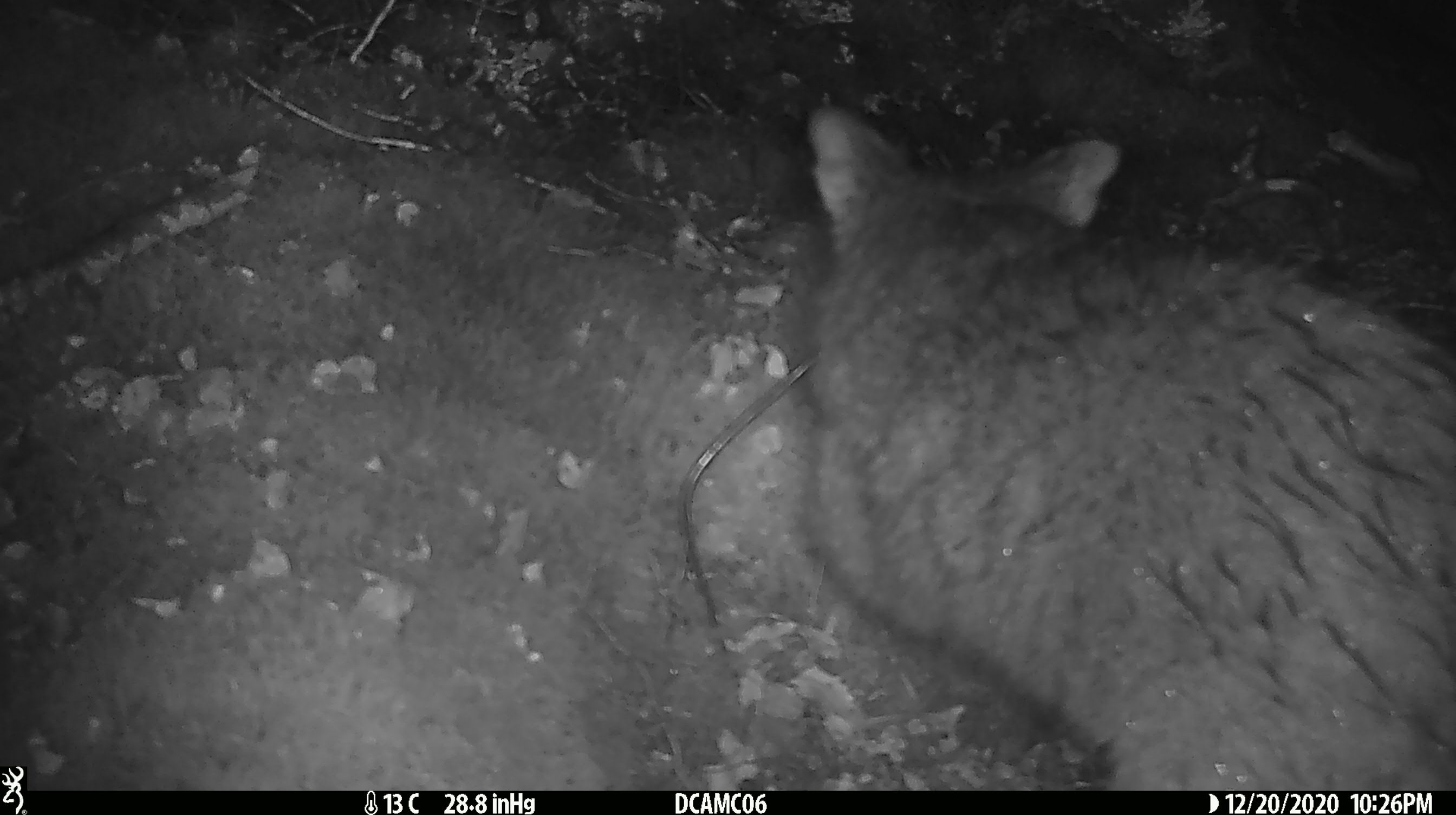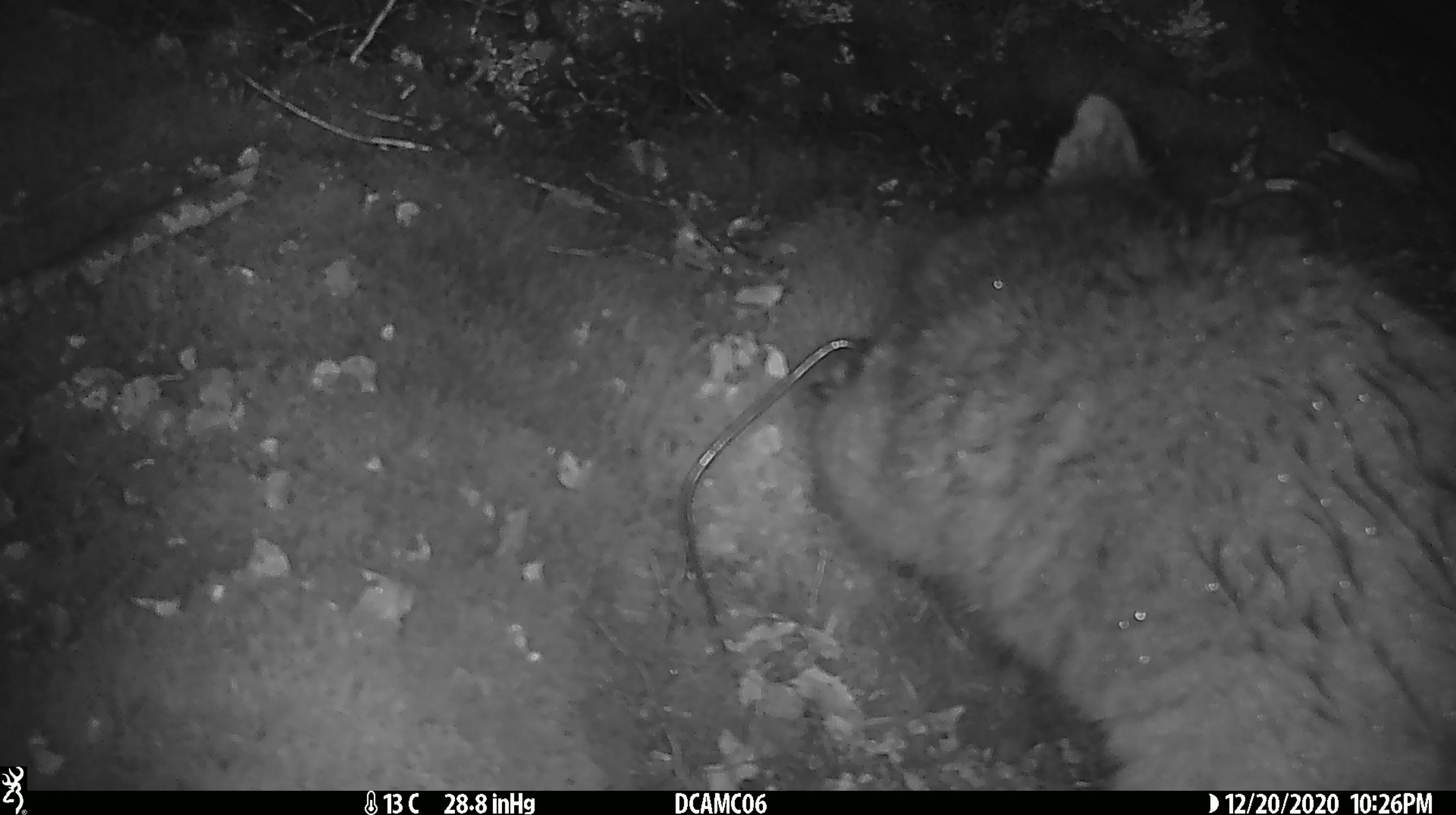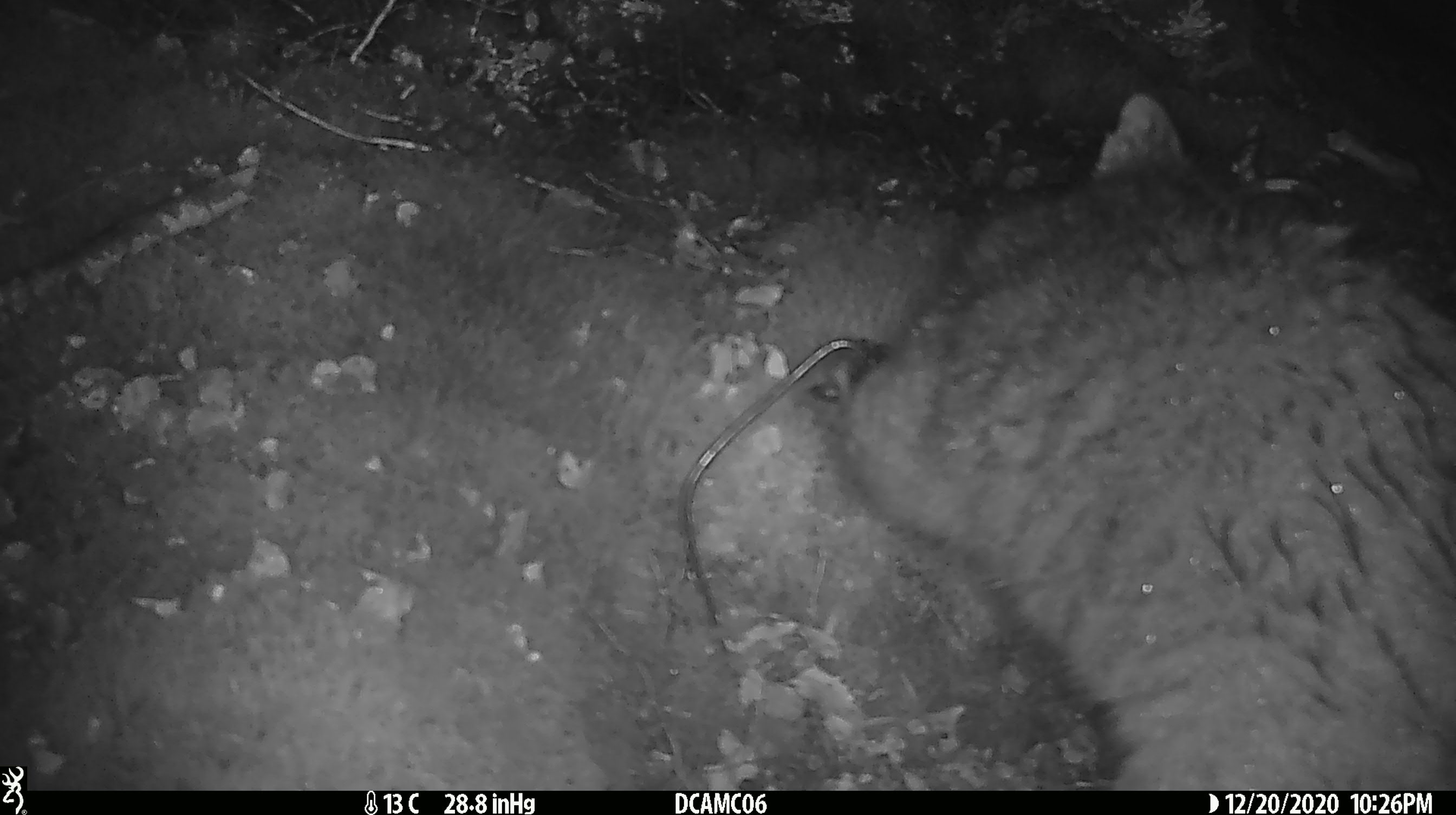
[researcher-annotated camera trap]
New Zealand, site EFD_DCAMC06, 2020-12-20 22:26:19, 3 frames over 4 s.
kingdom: Animalia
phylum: Chordata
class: Mammalia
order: Diprotodontia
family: Phalangeridae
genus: Trichosurus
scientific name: Trichosurus vulpecula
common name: common brushtail possum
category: possum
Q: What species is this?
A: Possum (common brushtail possum) (Trichosurus vulpecula).